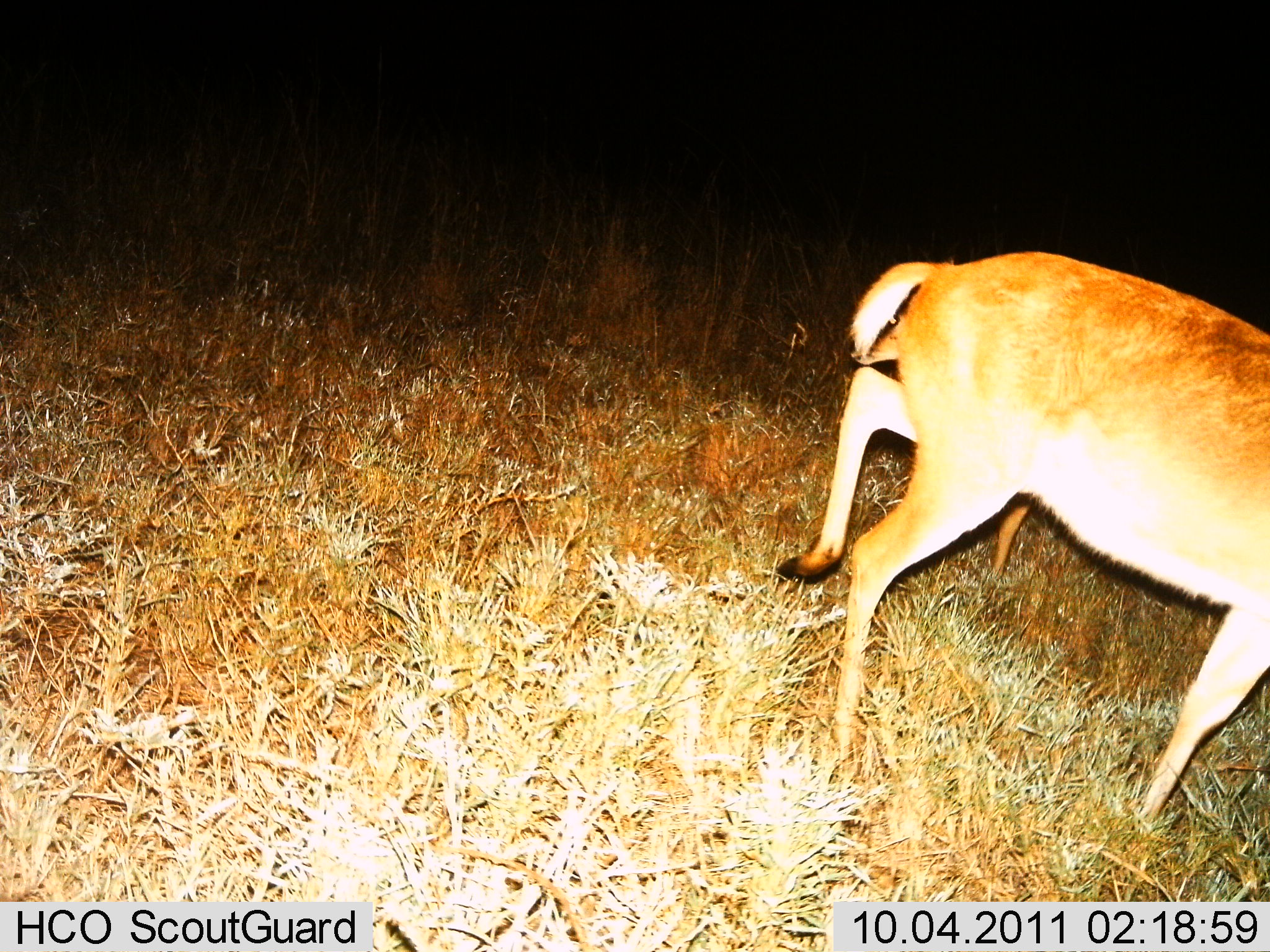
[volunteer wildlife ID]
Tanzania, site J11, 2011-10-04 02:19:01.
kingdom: Animalia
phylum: Chordata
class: Mammalia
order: Artiodactyla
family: Bovidae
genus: Redunca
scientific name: Redunca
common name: reedbuck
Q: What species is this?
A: Reedbuck (Redunca).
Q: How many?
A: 1.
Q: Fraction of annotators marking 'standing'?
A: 20%.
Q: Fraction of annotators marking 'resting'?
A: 0%.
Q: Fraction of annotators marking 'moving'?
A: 80%.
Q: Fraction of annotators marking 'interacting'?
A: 0%.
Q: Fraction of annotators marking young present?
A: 0%.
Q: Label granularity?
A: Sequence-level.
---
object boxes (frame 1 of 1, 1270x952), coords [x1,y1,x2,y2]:
animal: [775,251,1270,832]; [849,314,1031,580]